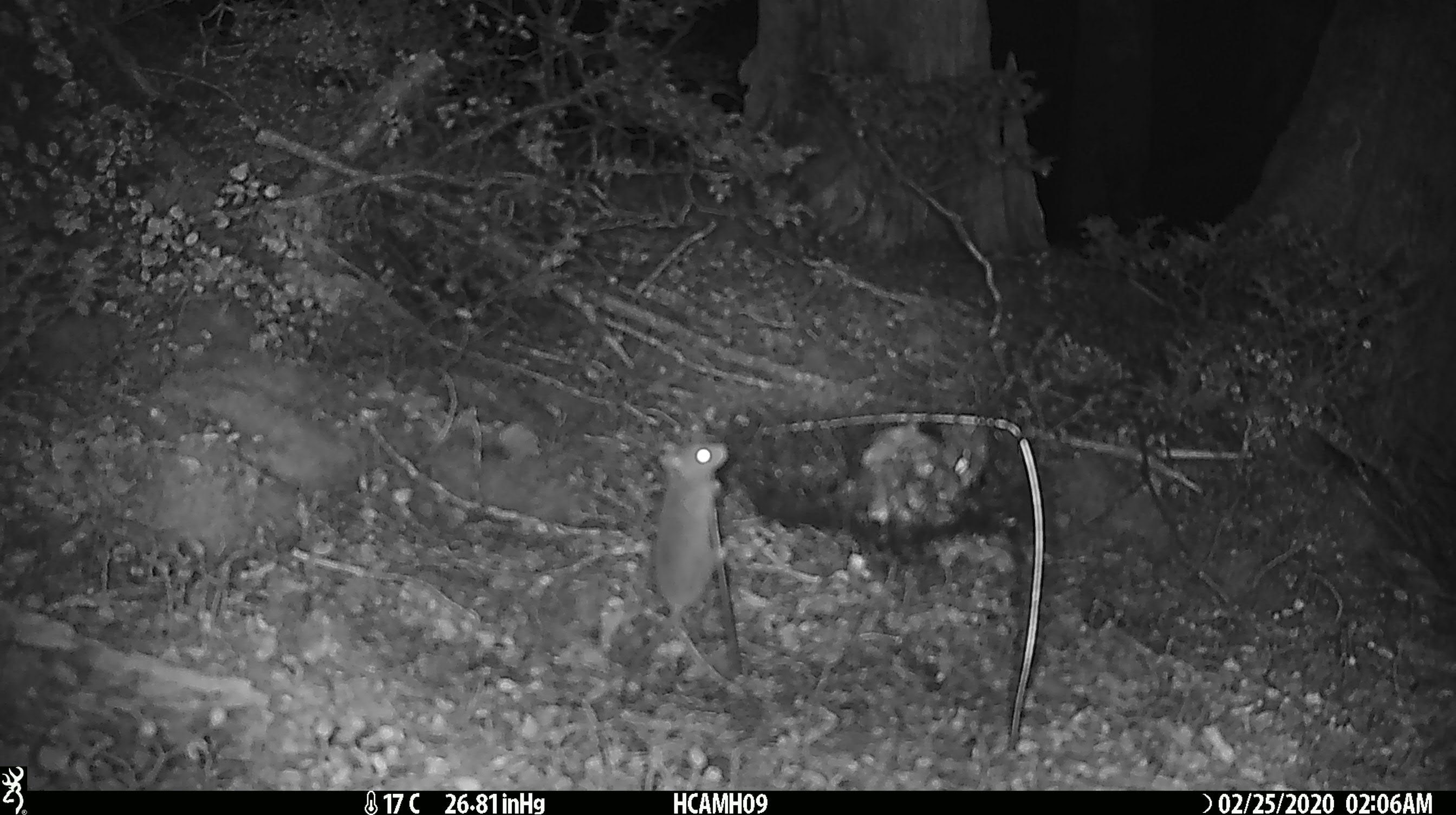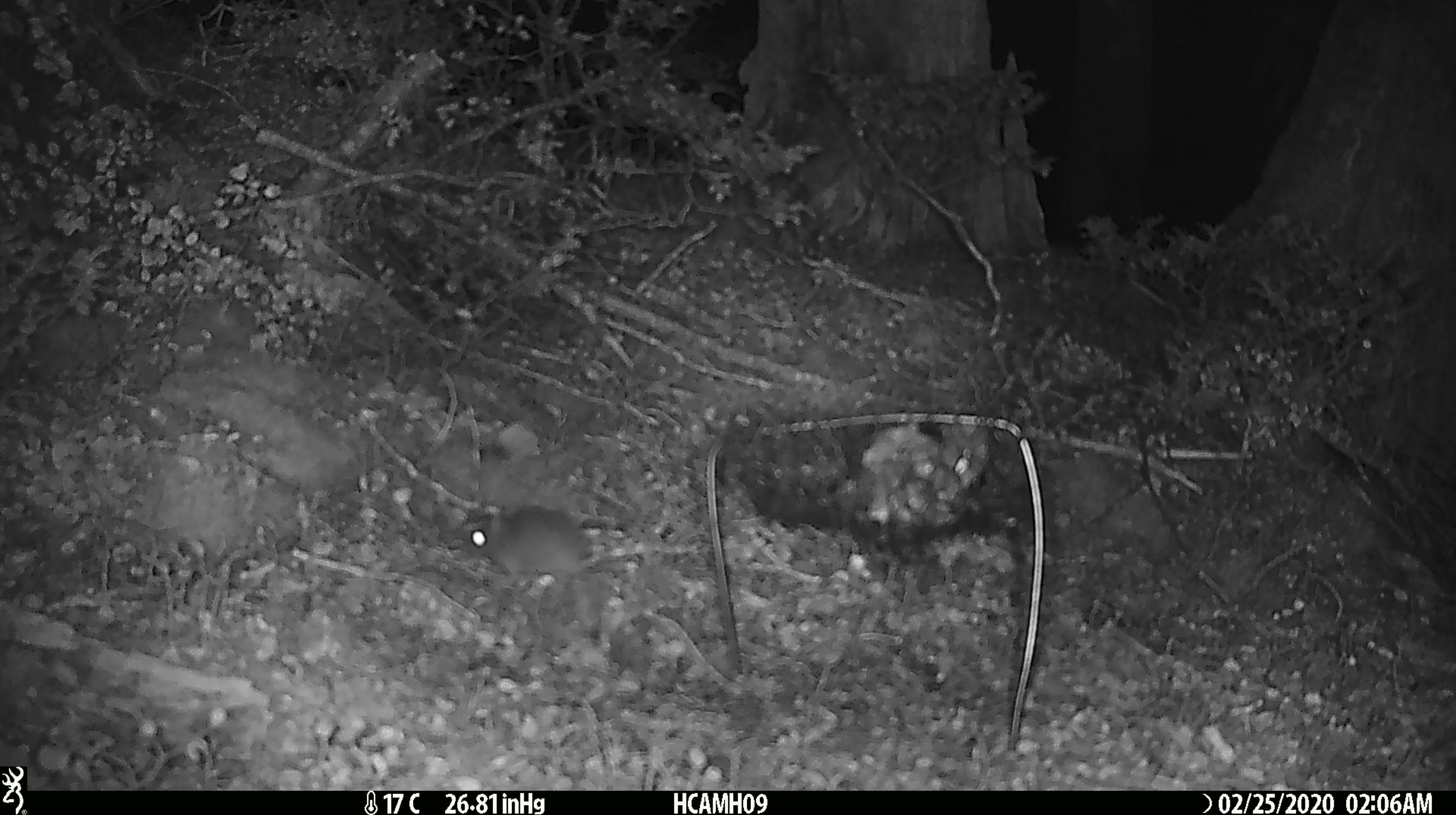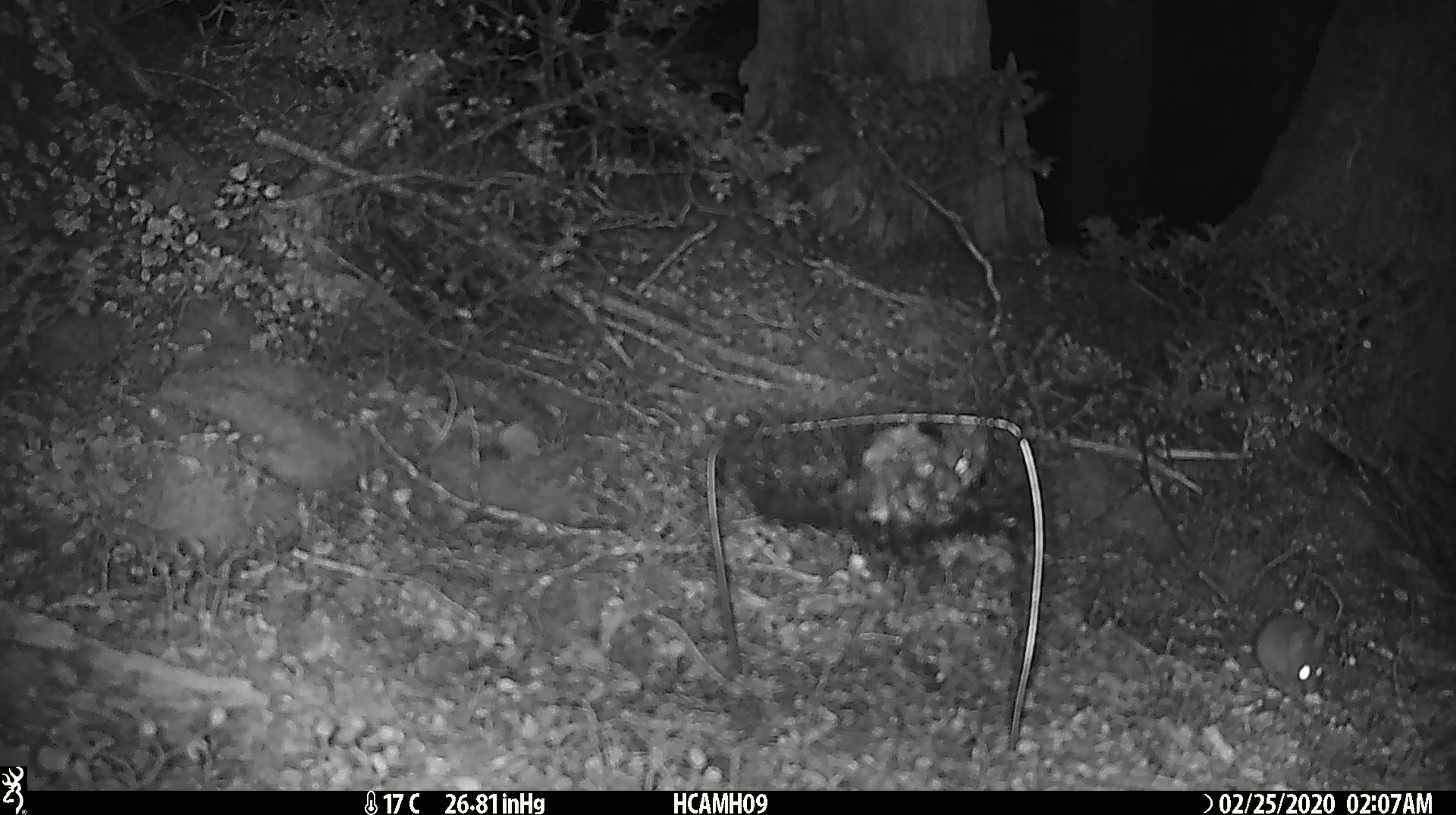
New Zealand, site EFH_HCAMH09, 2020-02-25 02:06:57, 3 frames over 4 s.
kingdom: Animalia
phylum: Chordata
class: Mammalia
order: Rodentia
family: Muridae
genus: Mus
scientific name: Mus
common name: mouse